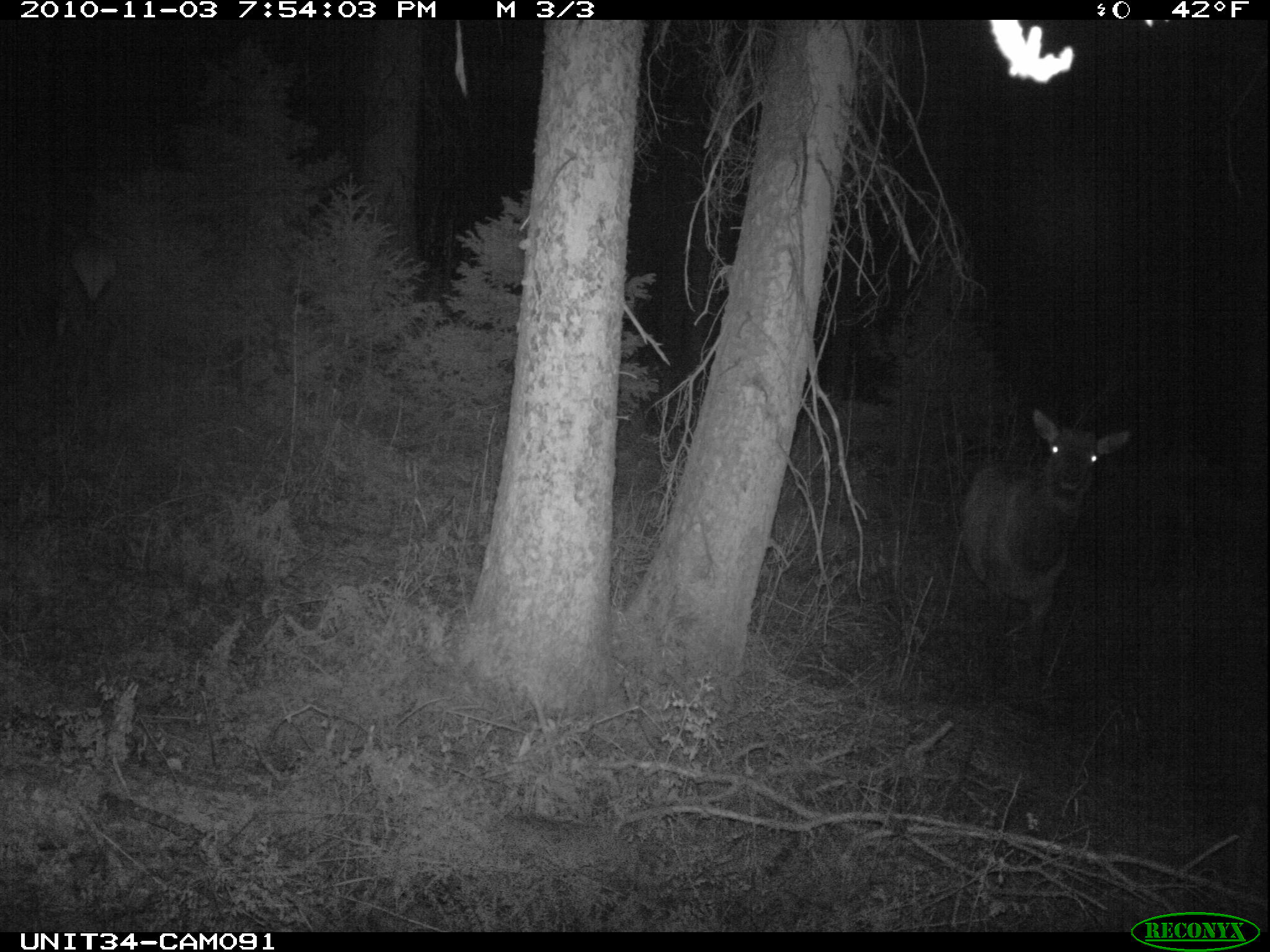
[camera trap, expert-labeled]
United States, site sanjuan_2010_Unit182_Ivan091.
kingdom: Animalia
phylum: Chordata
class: Mammalia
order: Artiodactyla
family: Cervidae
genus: Cervus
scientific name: Cervus elaphus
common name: red deer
Cervus elaphus (red deer).